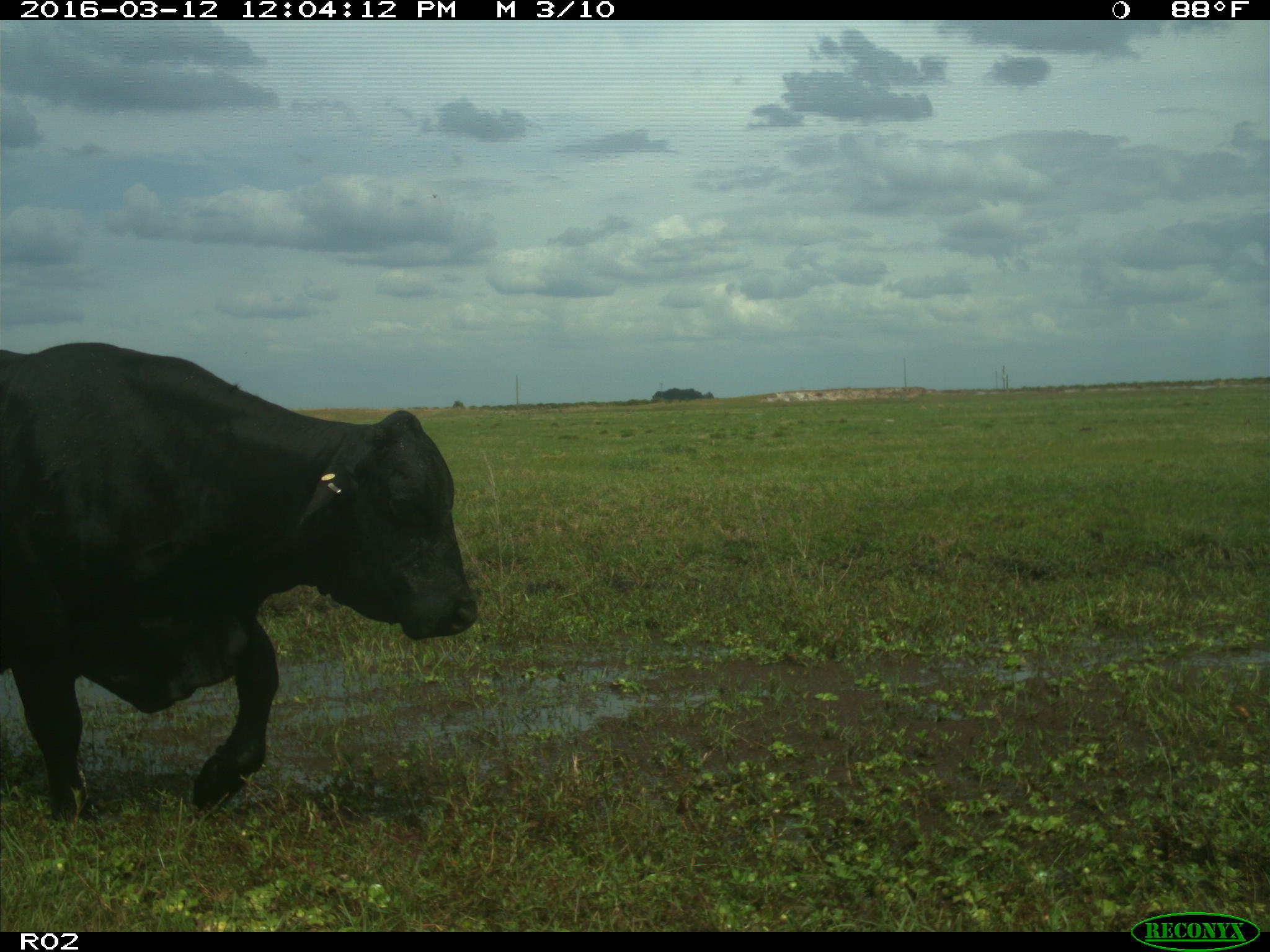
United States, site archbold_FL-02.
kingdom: Animalia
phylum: Chordata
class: Mammalia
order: Artiodactyla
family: Bovidae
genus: Bos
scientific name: Bos taurus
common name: domestic cow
Bos taurus (domestic cow).